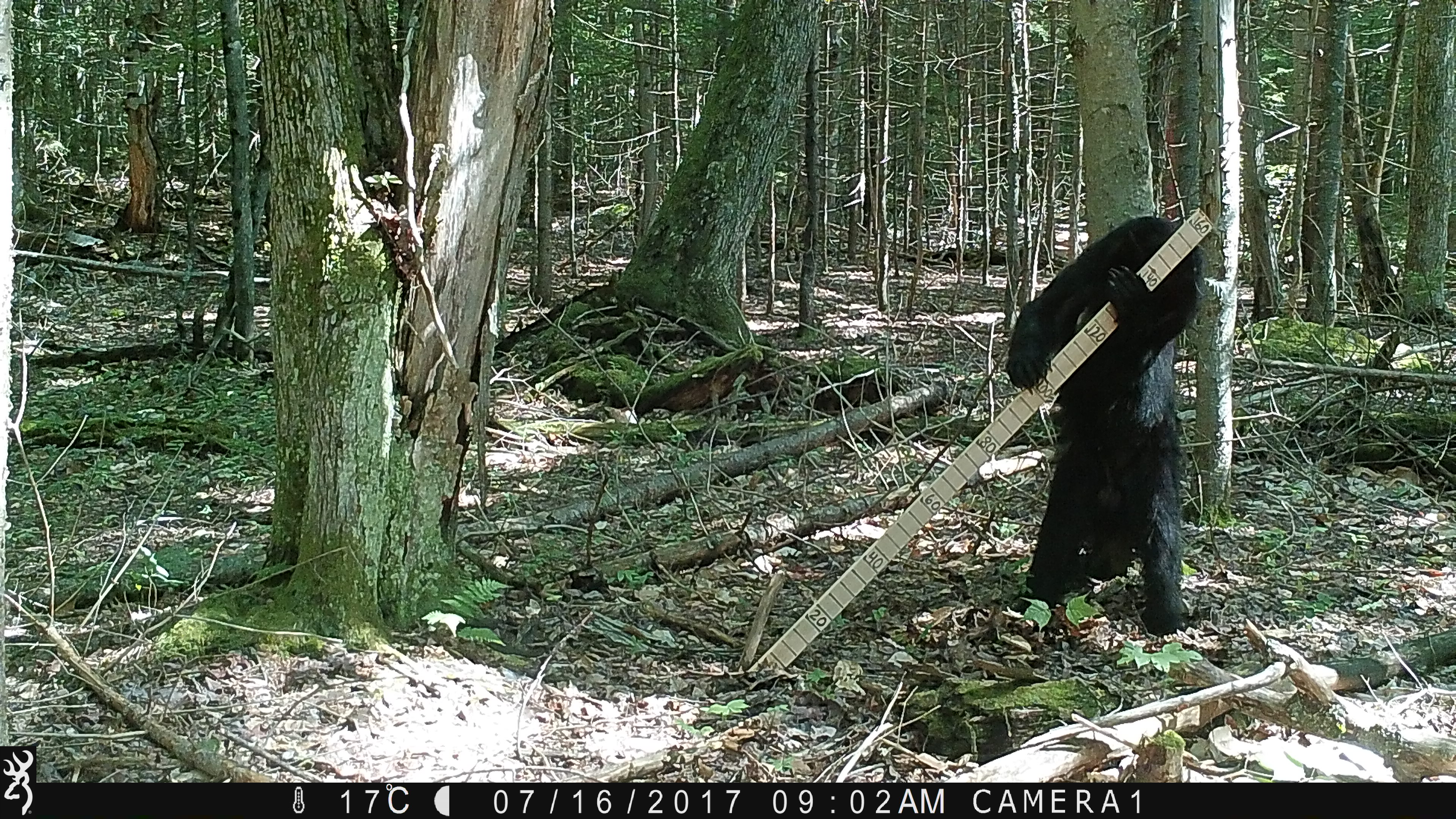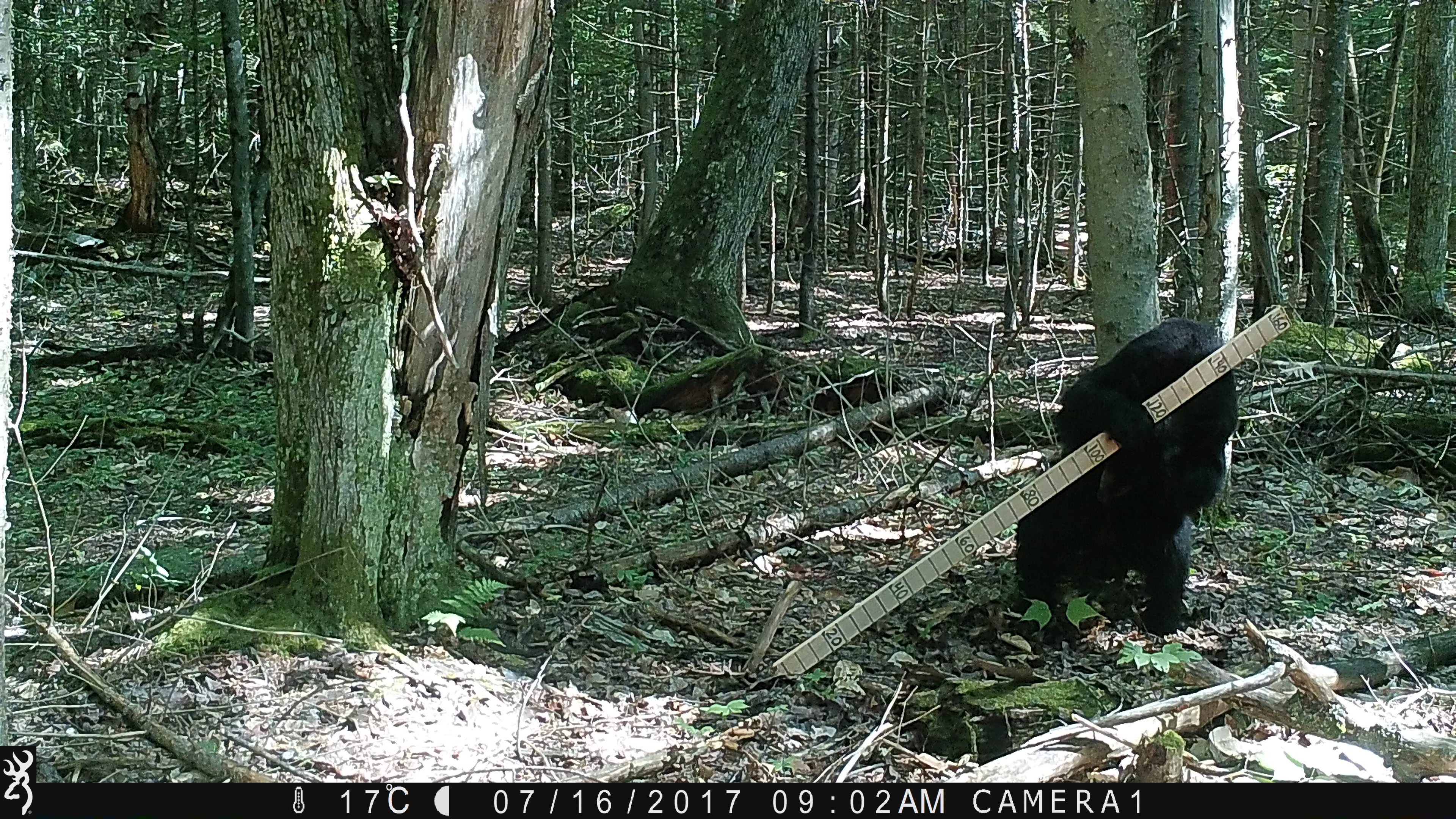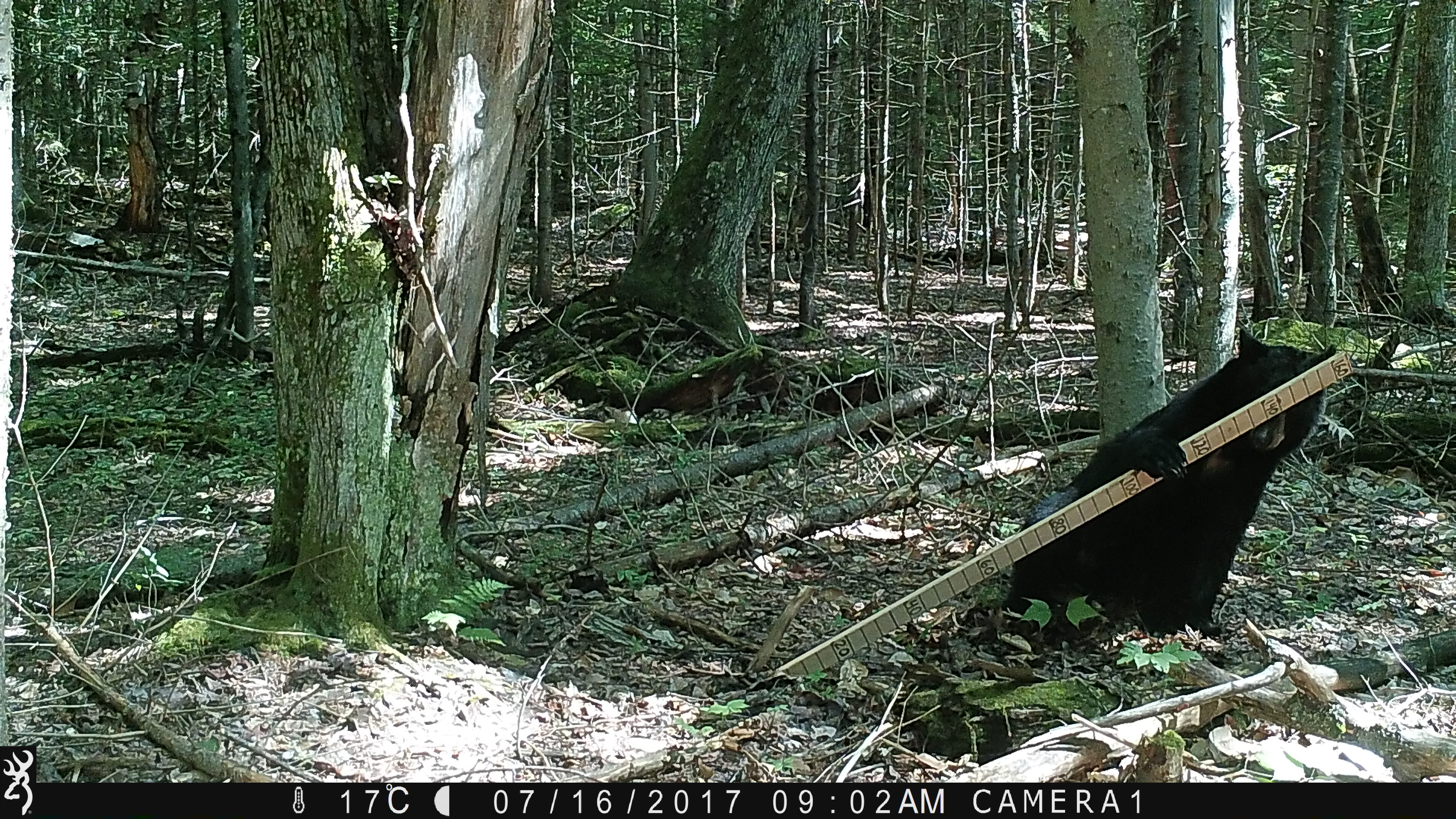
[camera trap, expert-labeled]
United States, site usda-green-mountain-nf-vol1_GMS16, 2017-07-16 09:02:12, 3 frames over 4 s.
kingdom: Animalia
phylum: Chordata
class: Mammalia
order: Carnivora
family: Ursidae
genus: Ursus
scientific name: Ursus americanus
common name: black bear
Black bear (Ursus americanus).